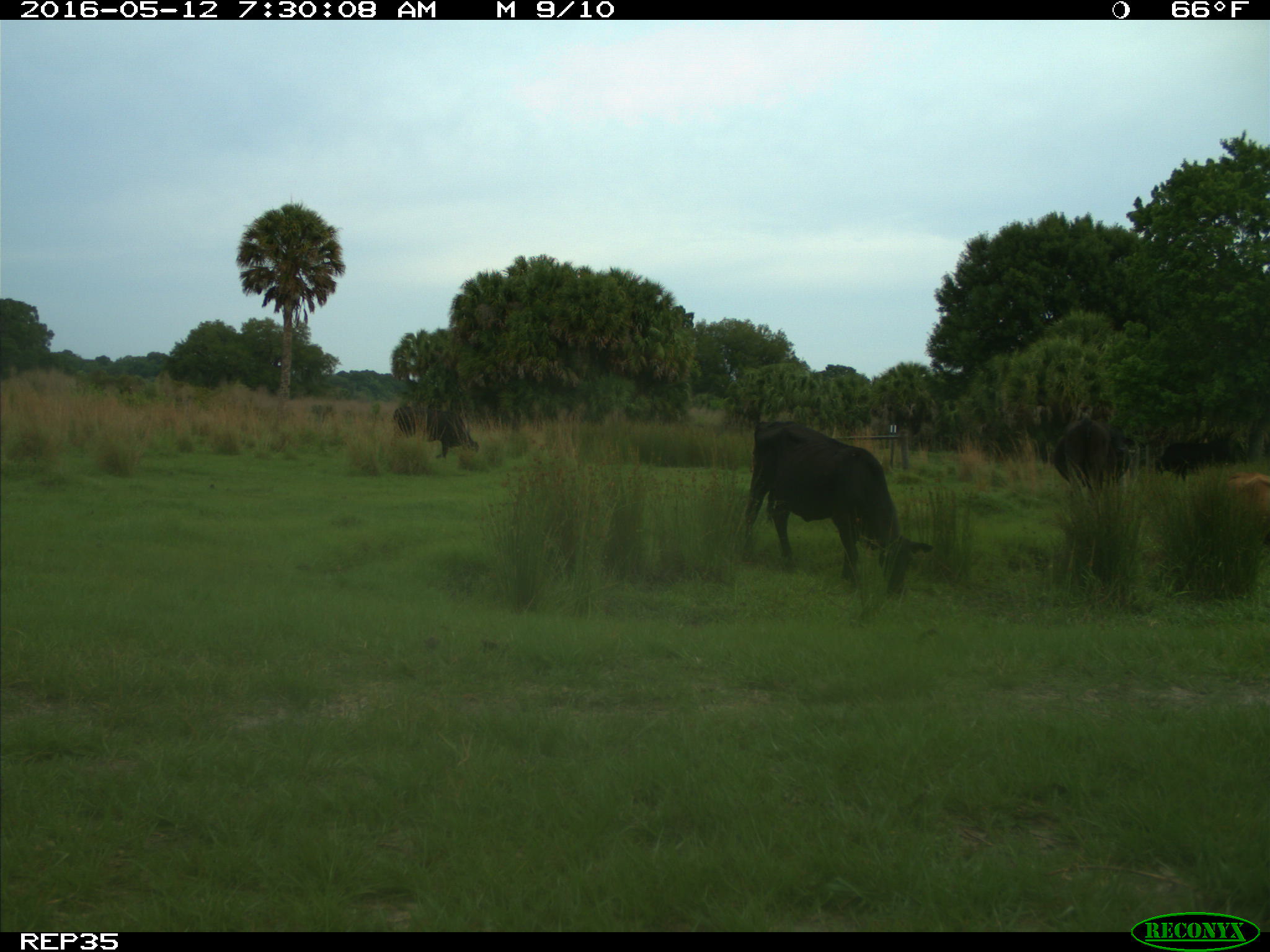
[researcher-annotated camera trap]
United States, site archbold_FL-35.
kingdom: Animalia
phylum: Chordata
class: Mammalia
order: Artiodactyla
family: Bovidae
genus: Bos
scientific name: Bos taurus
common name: domestic cow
Bos taurus (domestic cow).